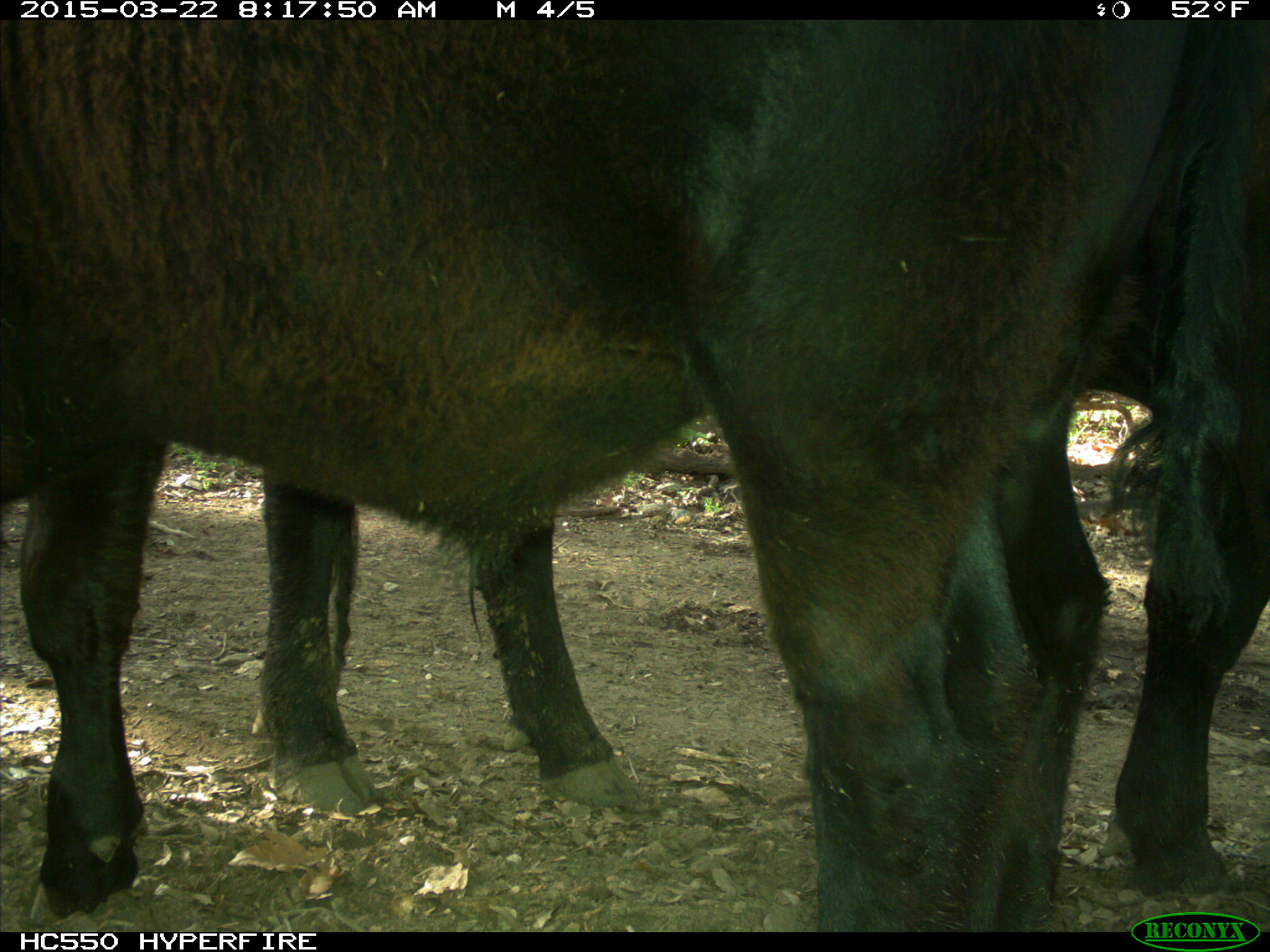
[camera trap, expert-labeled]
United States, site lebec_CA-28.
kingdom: Animalia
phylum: Chordata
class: Mammalia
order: Artiodactyla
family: Bovidae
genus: Bos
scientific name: Bos taurus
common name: domestic cow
Bos taurus (domestic cow).